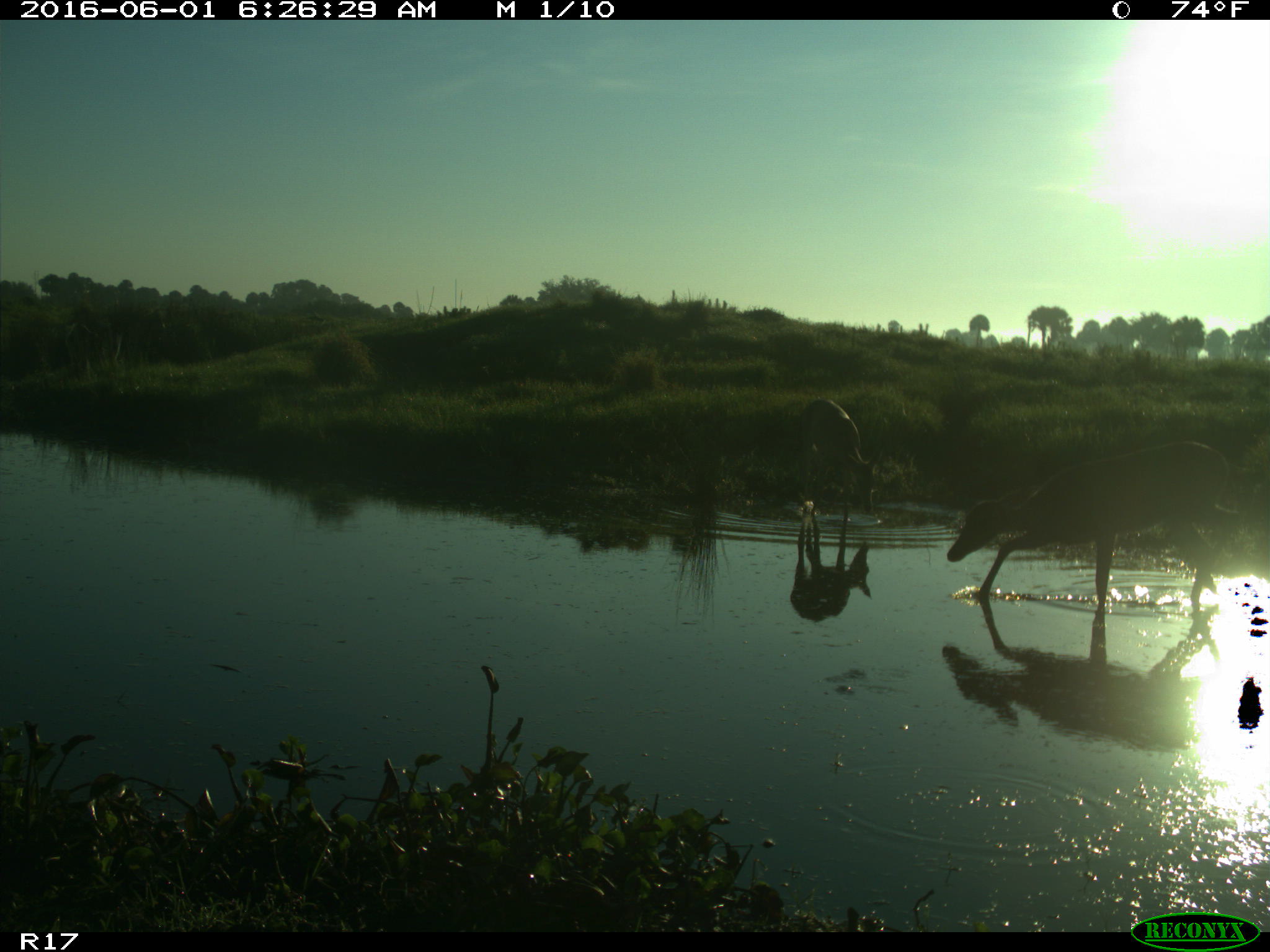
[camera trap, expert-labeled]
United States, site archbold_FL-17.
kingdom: Animalia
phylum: Chordata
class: Mammalia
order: Artiodactyla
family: Cervidae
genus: Odocoileus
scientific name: Odocoileus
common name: deer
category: unidentified deer